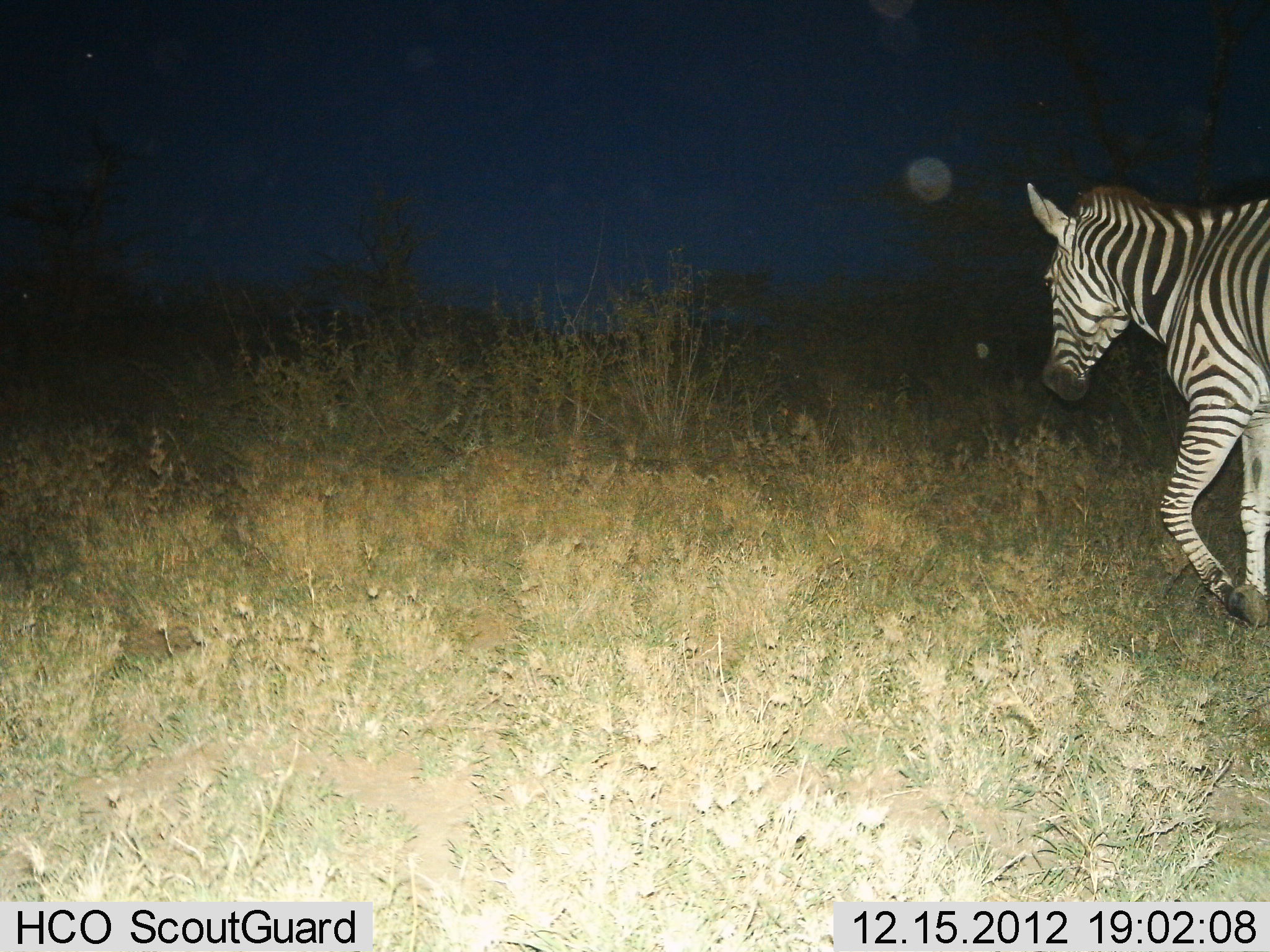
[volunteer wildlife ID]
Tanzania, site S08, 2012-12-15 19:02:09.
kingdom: Animalia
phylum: Chordata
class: Mammalia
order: Perissodactyla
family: Equidae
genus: Equus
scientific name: Equus quagga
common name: plains zebra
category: zebra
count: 1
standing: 0%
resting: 0%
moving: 100%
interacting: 0%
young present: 0%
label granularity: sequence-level